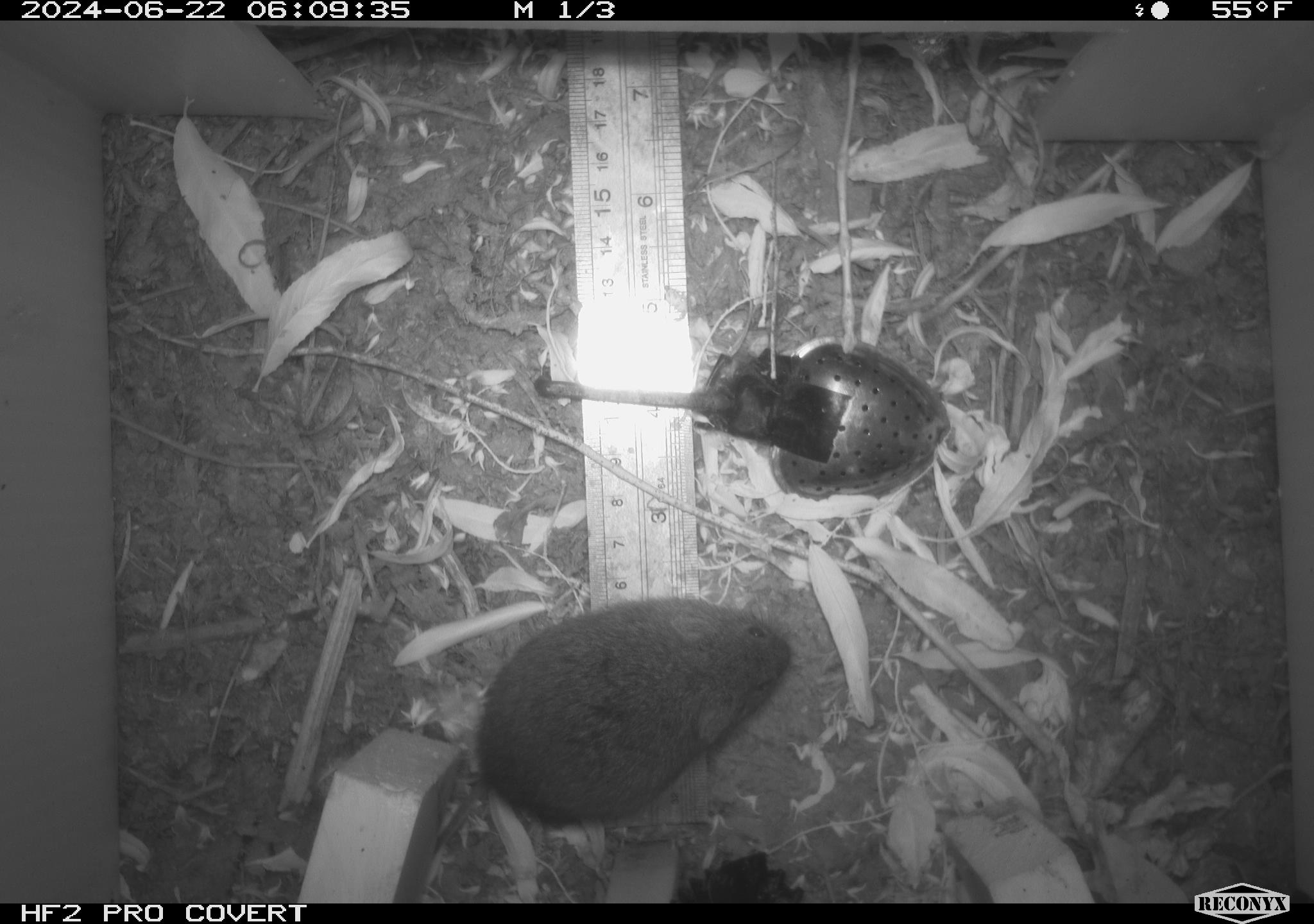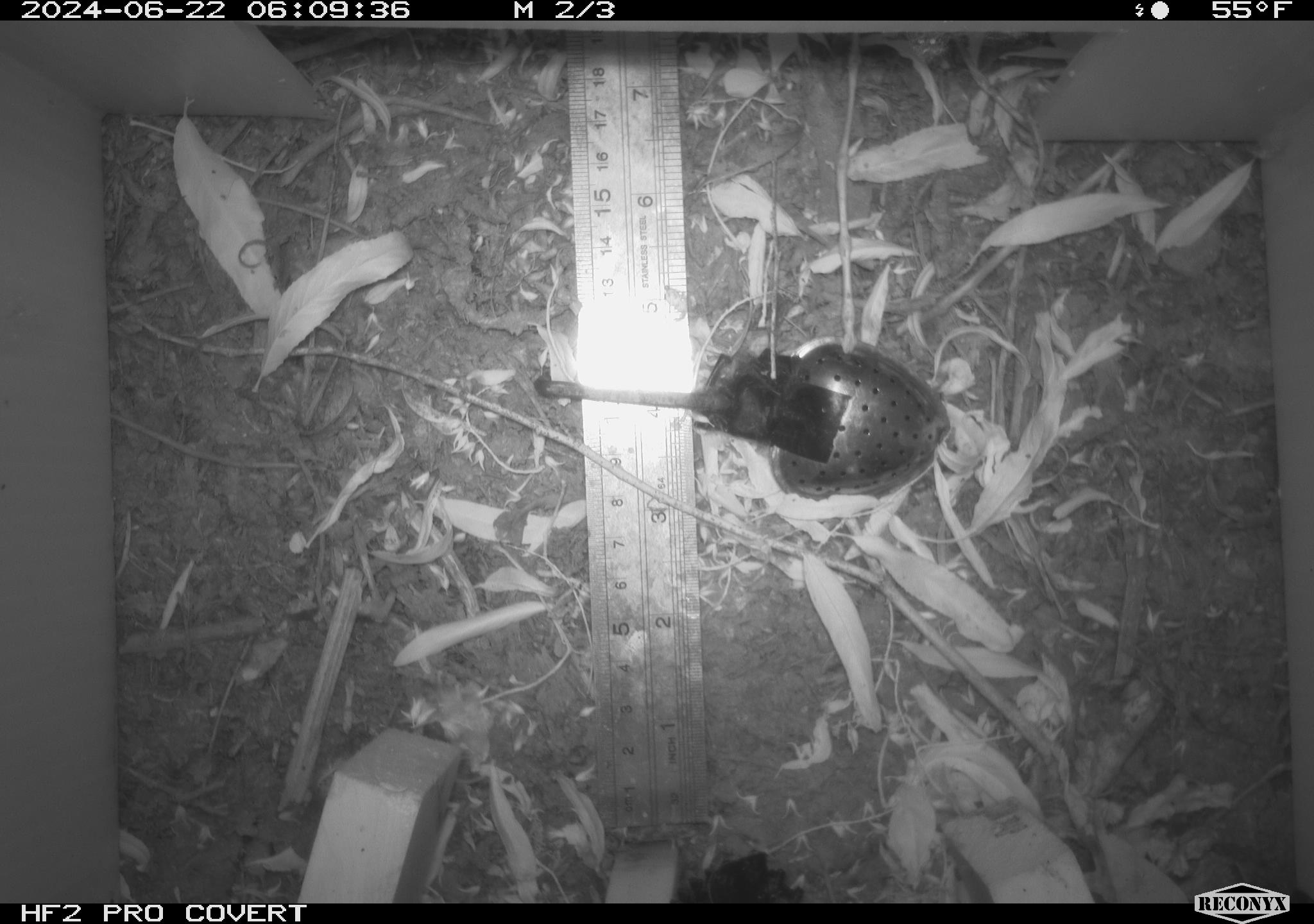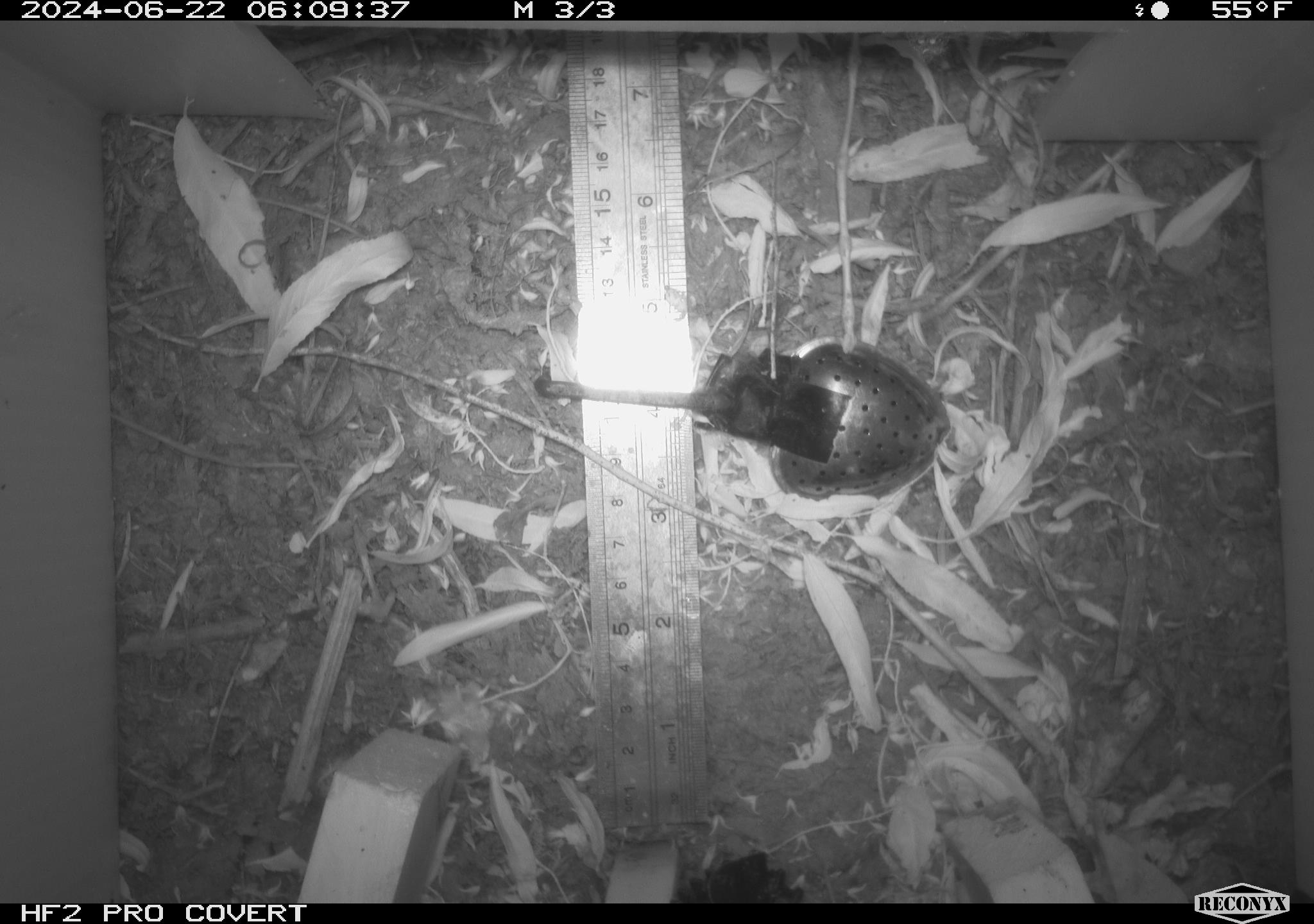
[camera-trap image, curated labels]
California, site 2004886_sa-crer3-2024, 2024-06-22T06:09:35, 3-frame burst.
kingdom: Animalia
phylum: Chordata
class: Mammalia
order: Rodentia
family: Cricetidae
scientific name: Arvicolinae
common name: voles, lemmings, and muskrats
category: arvicolinae subfamily